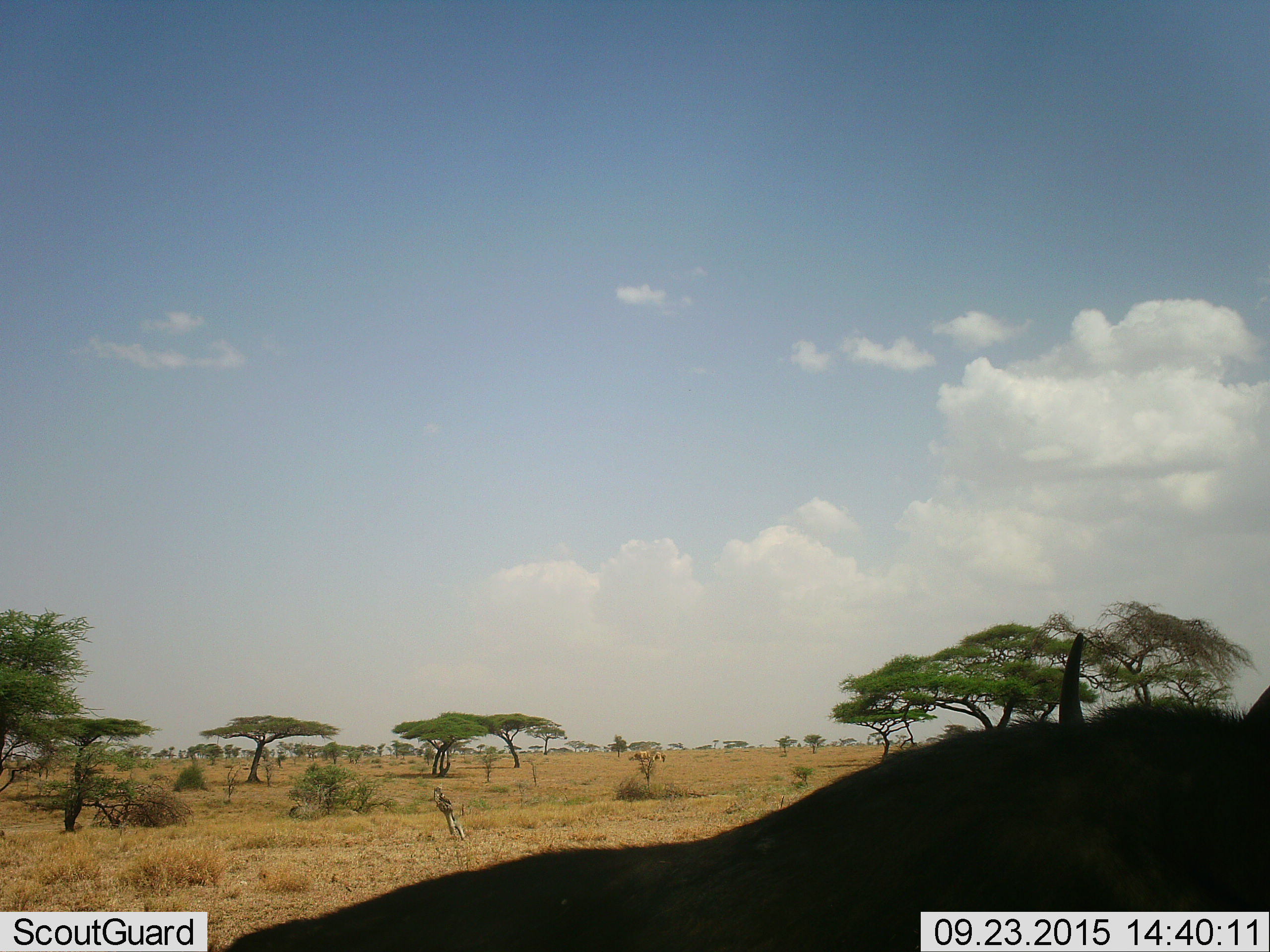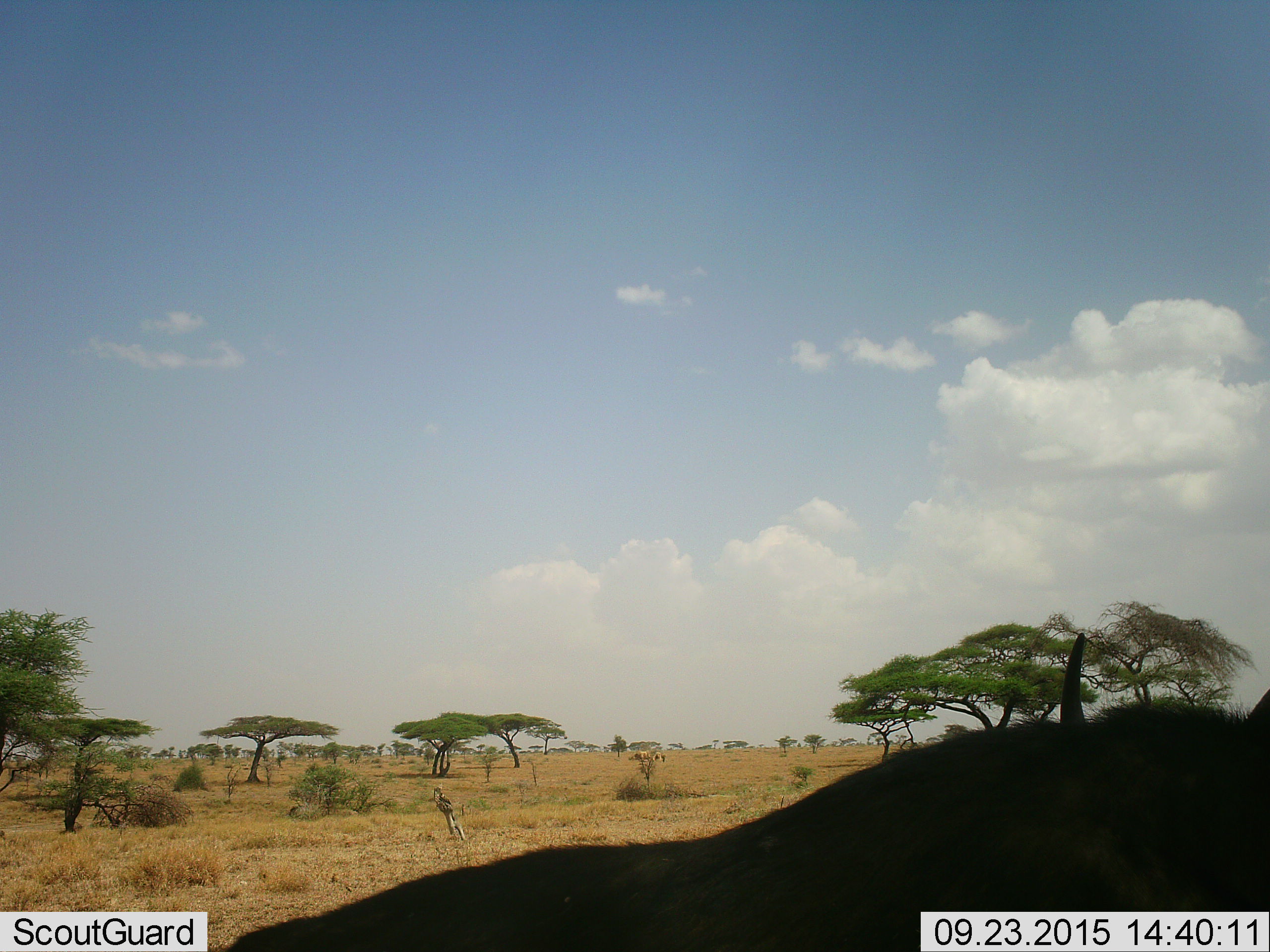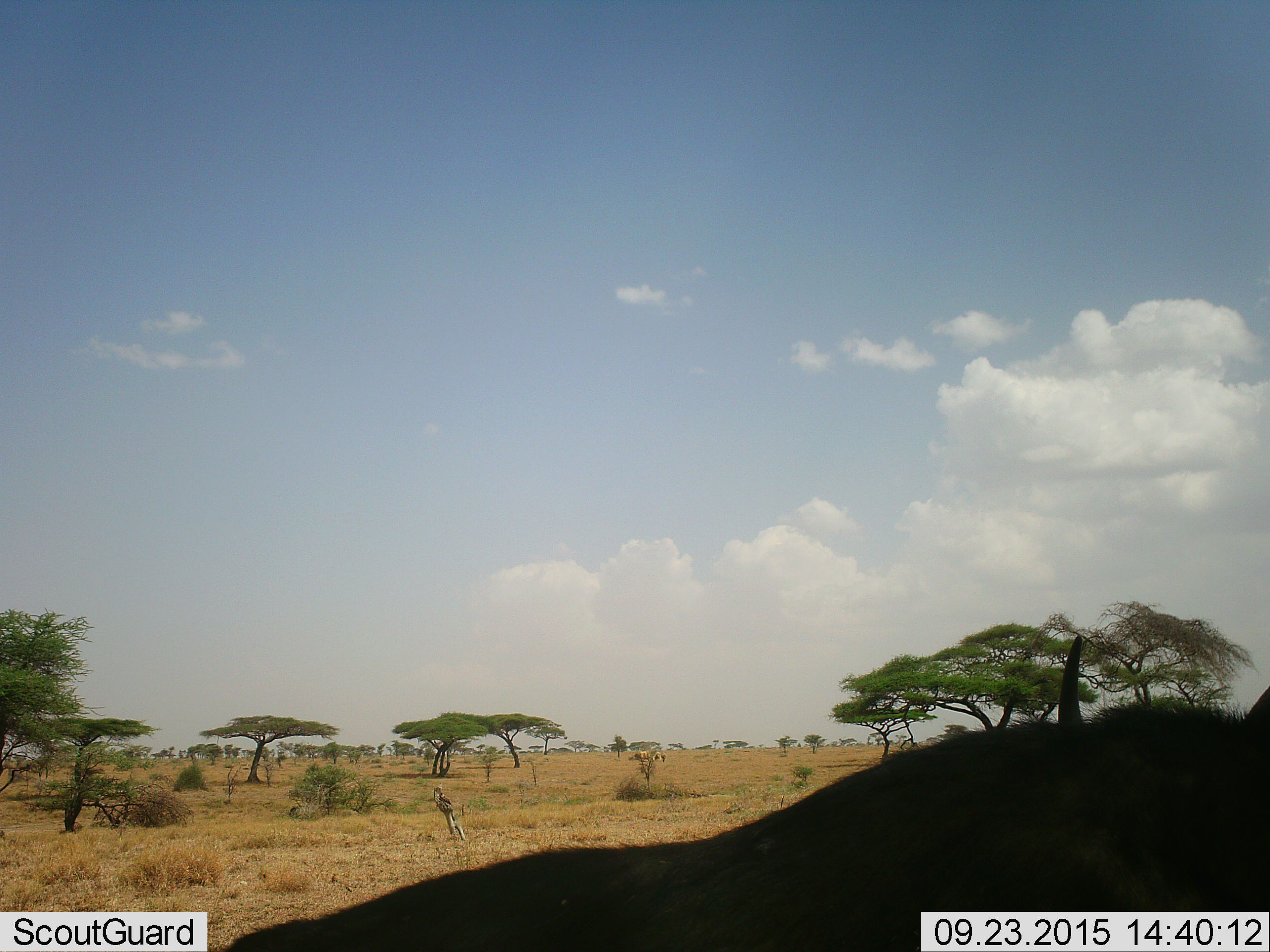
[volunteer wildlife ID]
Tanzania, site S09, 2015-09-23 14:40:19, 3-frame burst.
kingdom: Animalia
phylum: Chordata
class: Mammalia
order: Artiodactyla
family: Bovidae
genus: Connochaetes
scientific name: Connochaetes taurinus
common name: blue wildebeest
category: wildebeest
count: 1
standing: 80%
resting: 20%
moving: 0%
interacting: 0%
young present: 0%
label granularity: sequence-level